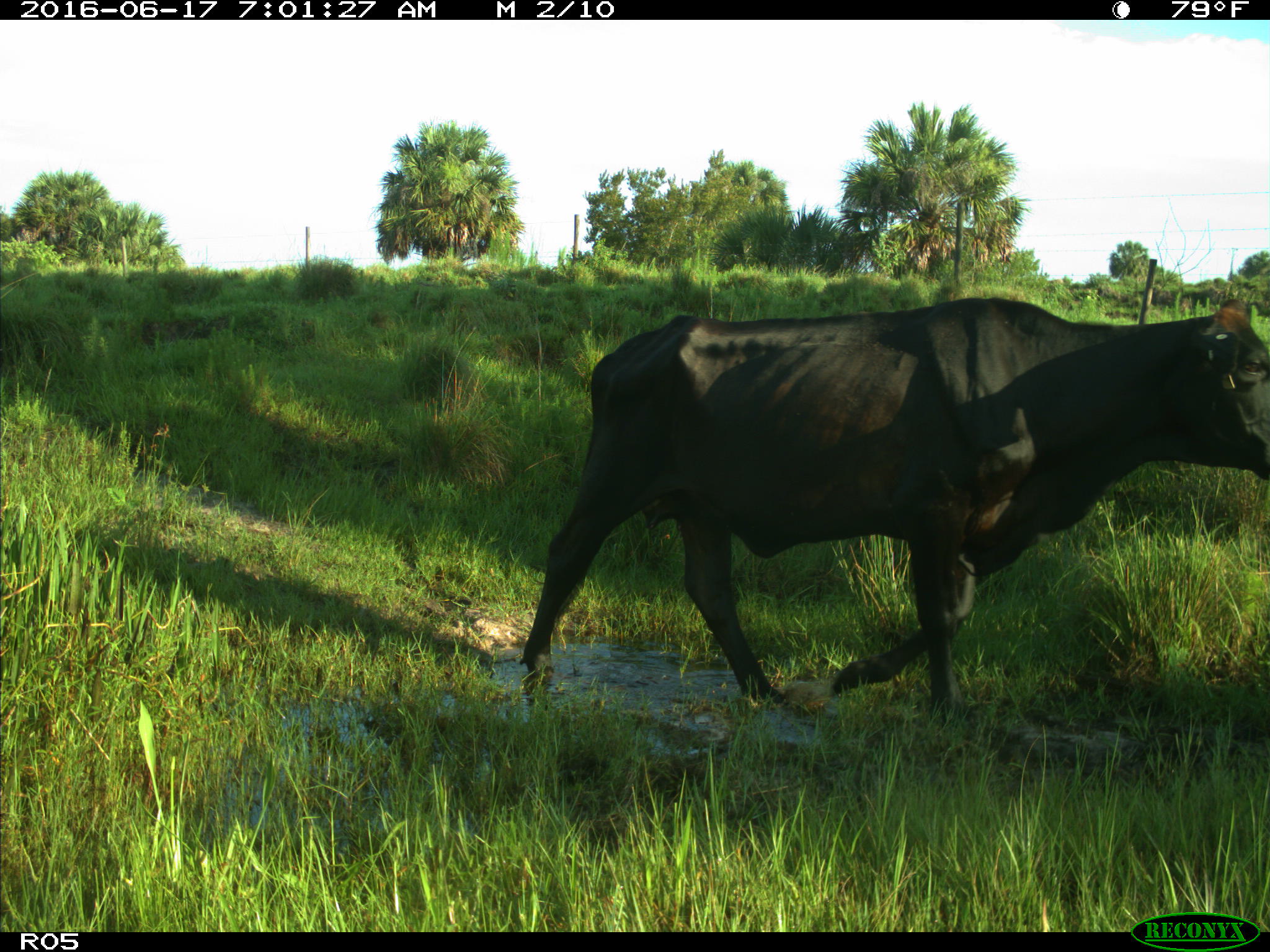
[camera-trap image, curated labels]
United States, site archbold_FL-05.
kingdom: Animalia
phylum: Chordata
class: Mammalia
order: Artiodactyla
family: Bovidae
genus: Bos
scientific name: Bos taurus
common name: domestic cow